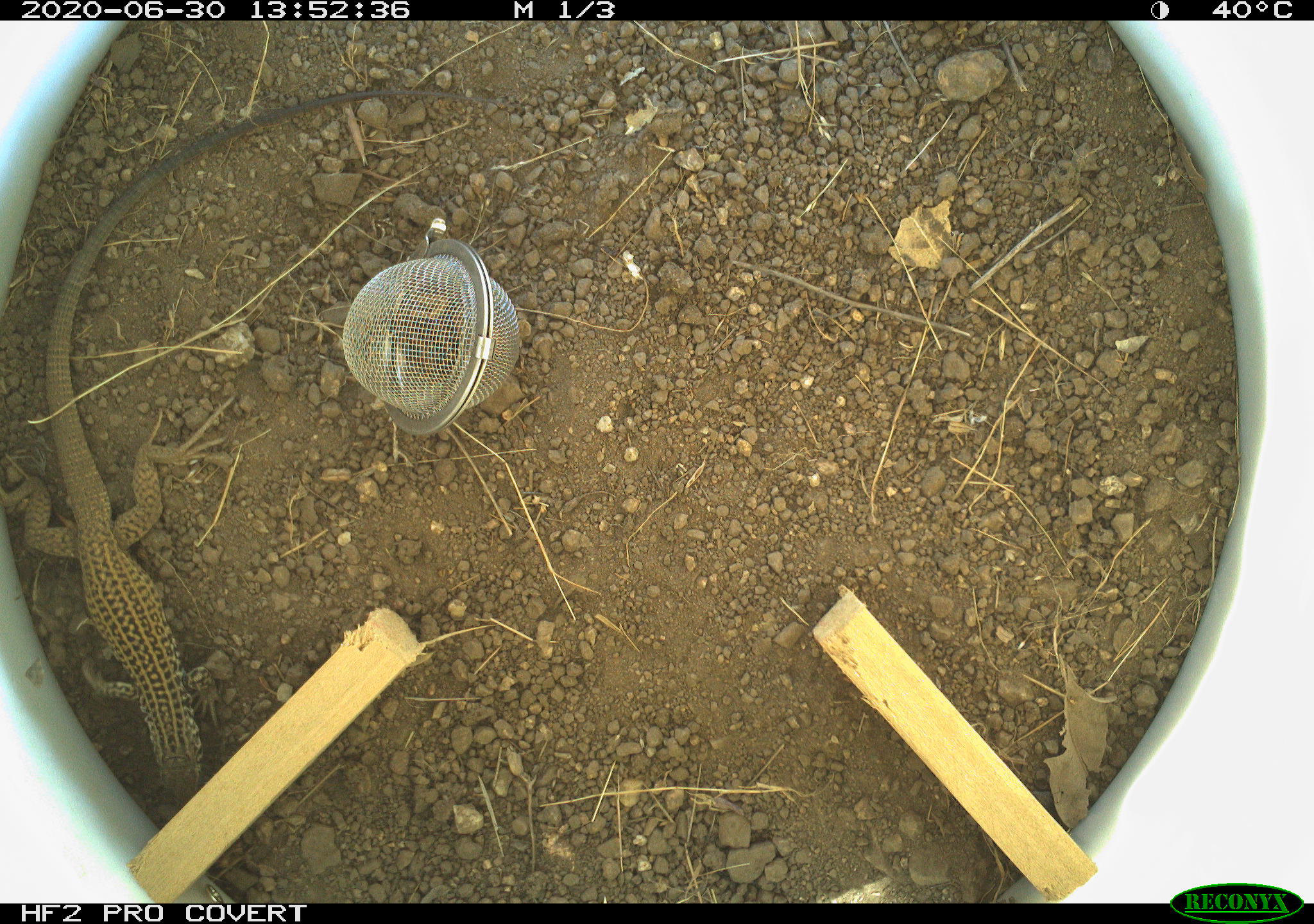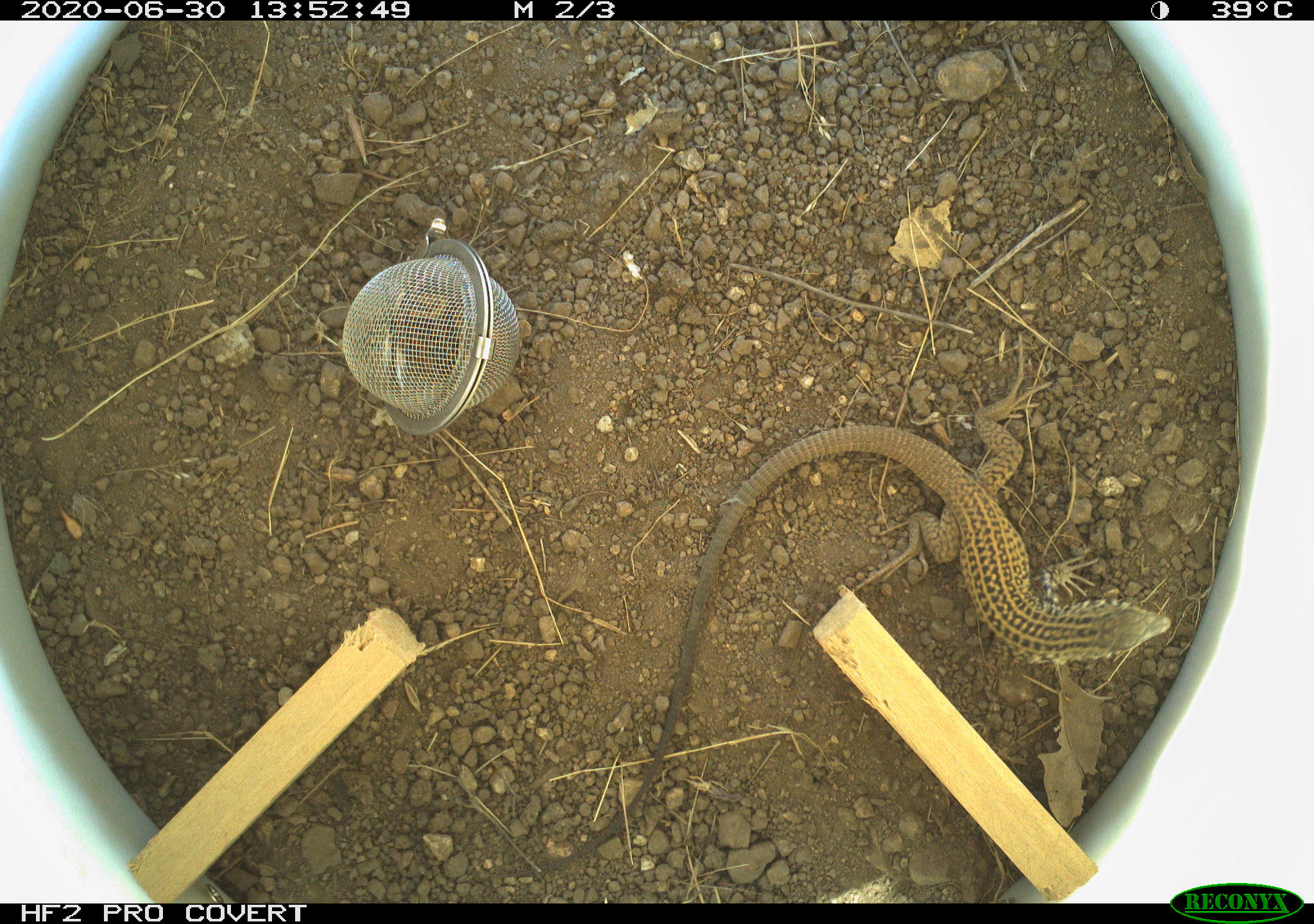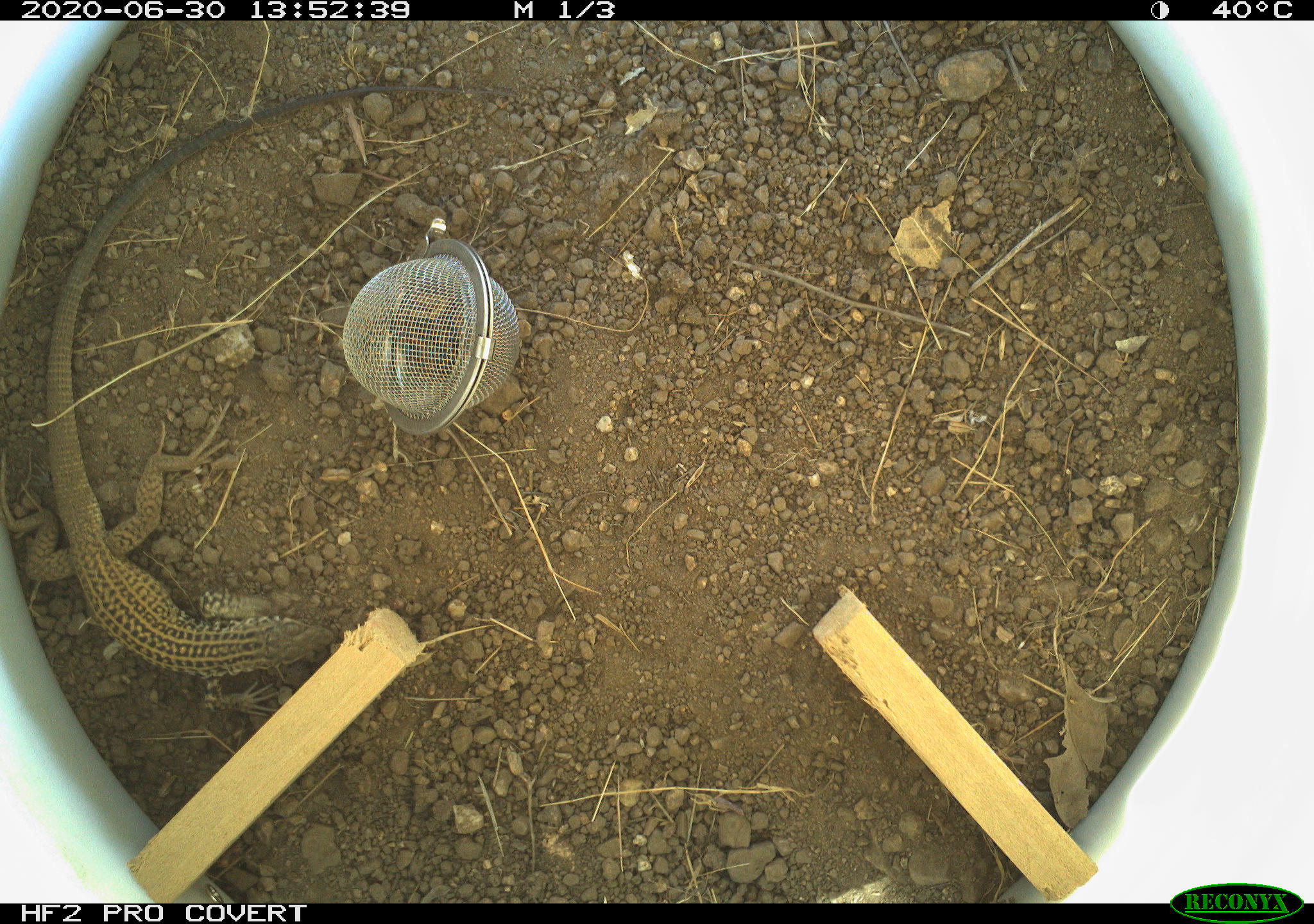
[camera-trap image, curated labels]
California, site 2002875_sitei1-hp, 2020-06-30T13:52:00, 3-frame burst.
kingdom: Animalia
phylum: Chordata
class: Reptilia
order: Squamata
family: Teiidae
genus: Aspidoscelis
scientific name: Aspidoscelis tigris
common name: western whiptail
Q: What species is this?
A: Western whiptail (Aspidoscelis tigris).